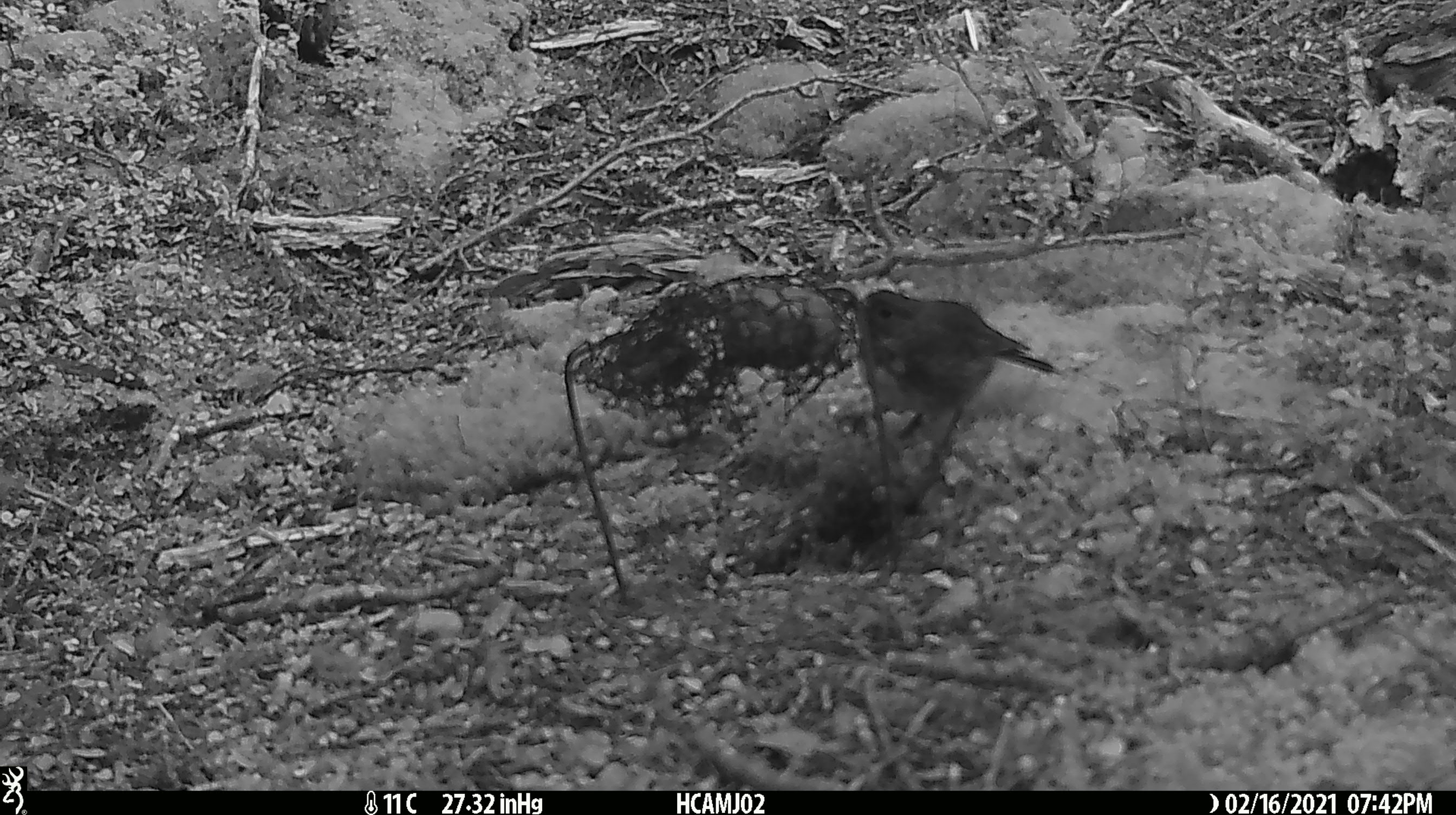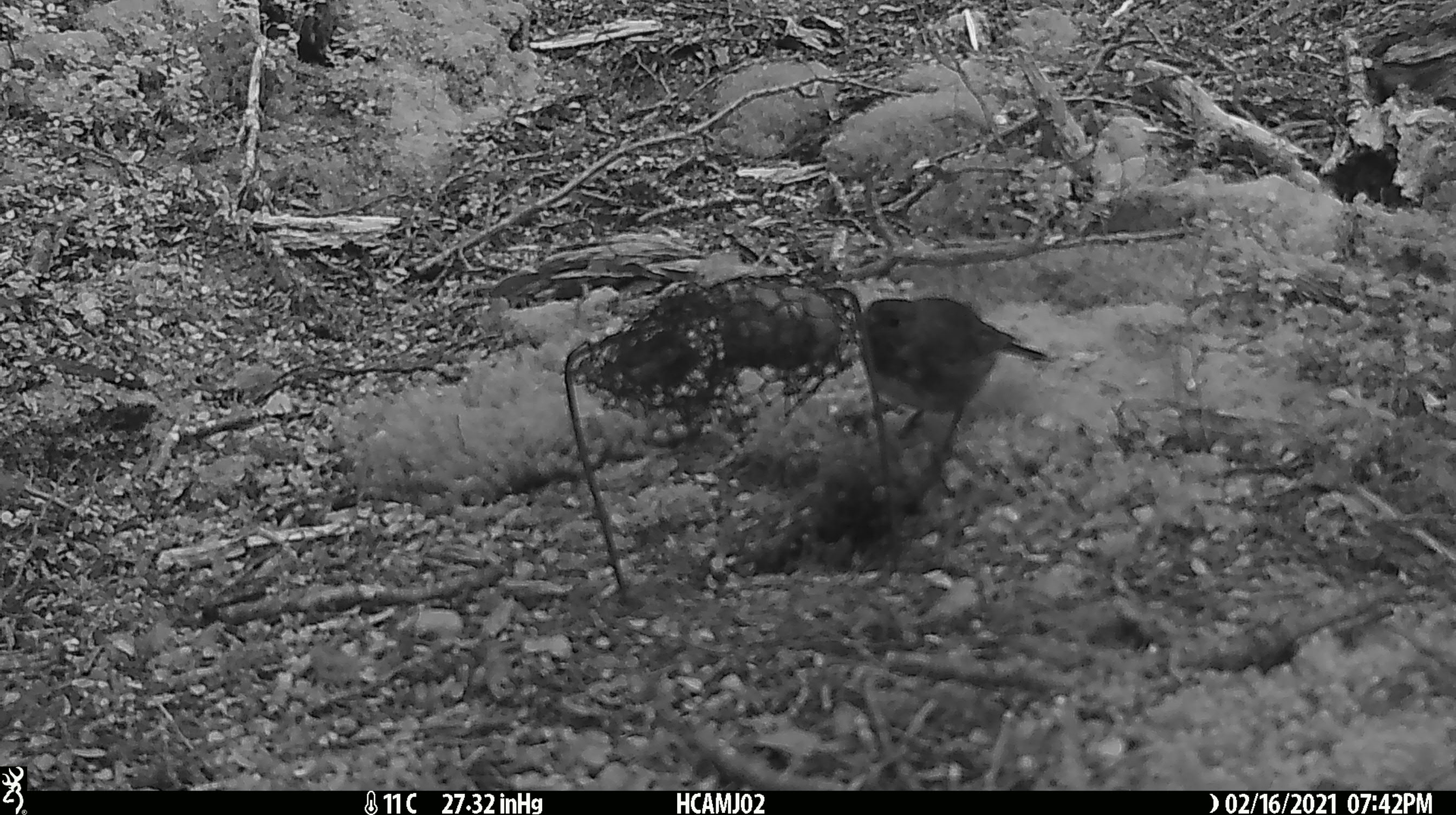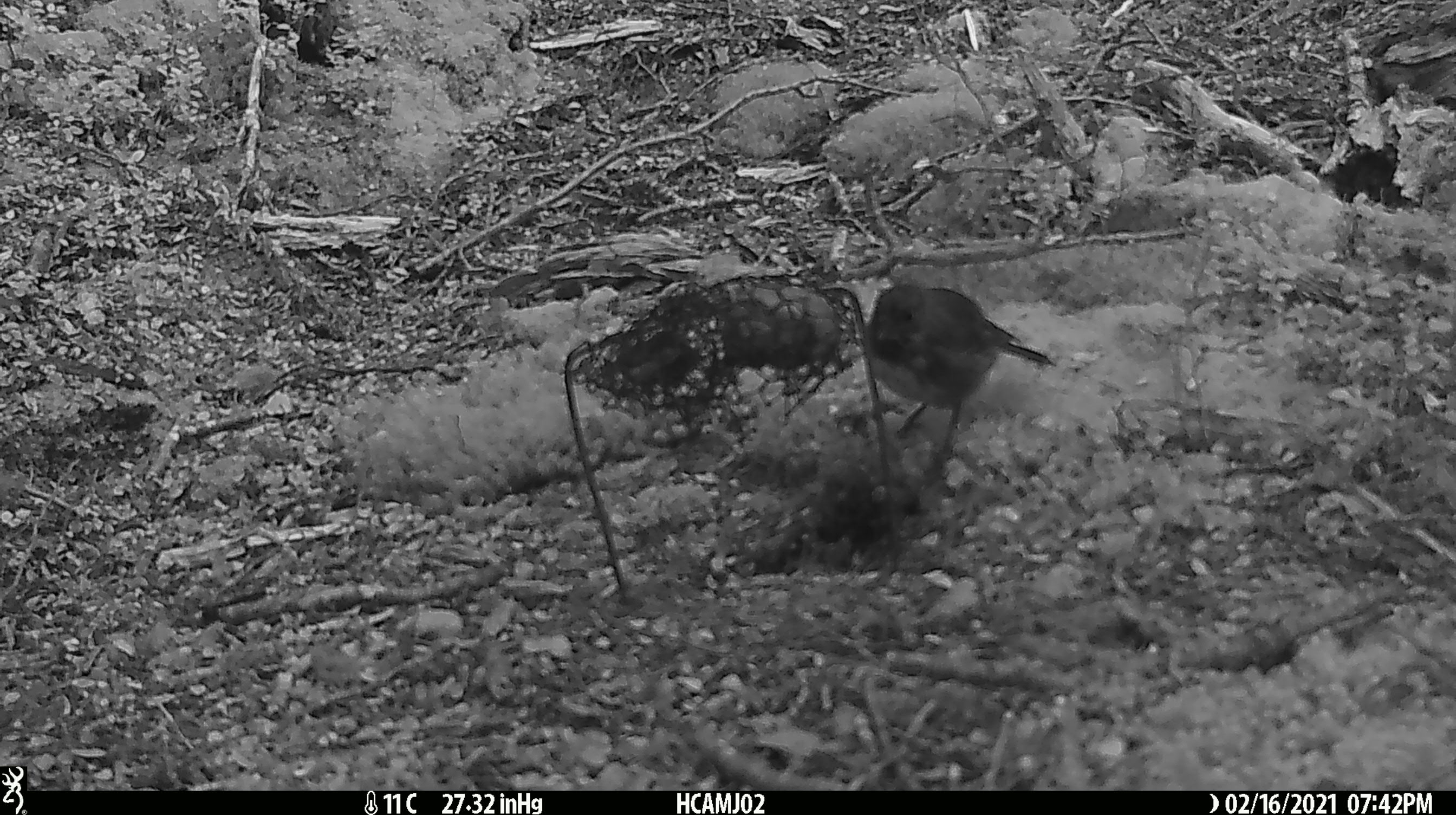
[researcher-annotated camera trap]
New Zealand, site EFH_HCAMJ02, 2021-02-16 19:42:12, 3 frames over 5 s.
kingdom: Animalia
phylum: Chordata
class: Aves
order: Passeriformes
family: Petroicidae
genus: Petroica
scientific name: Petroica australis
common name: new zealand robin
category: robin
Robin (new zealand robin) (Petroica australis).